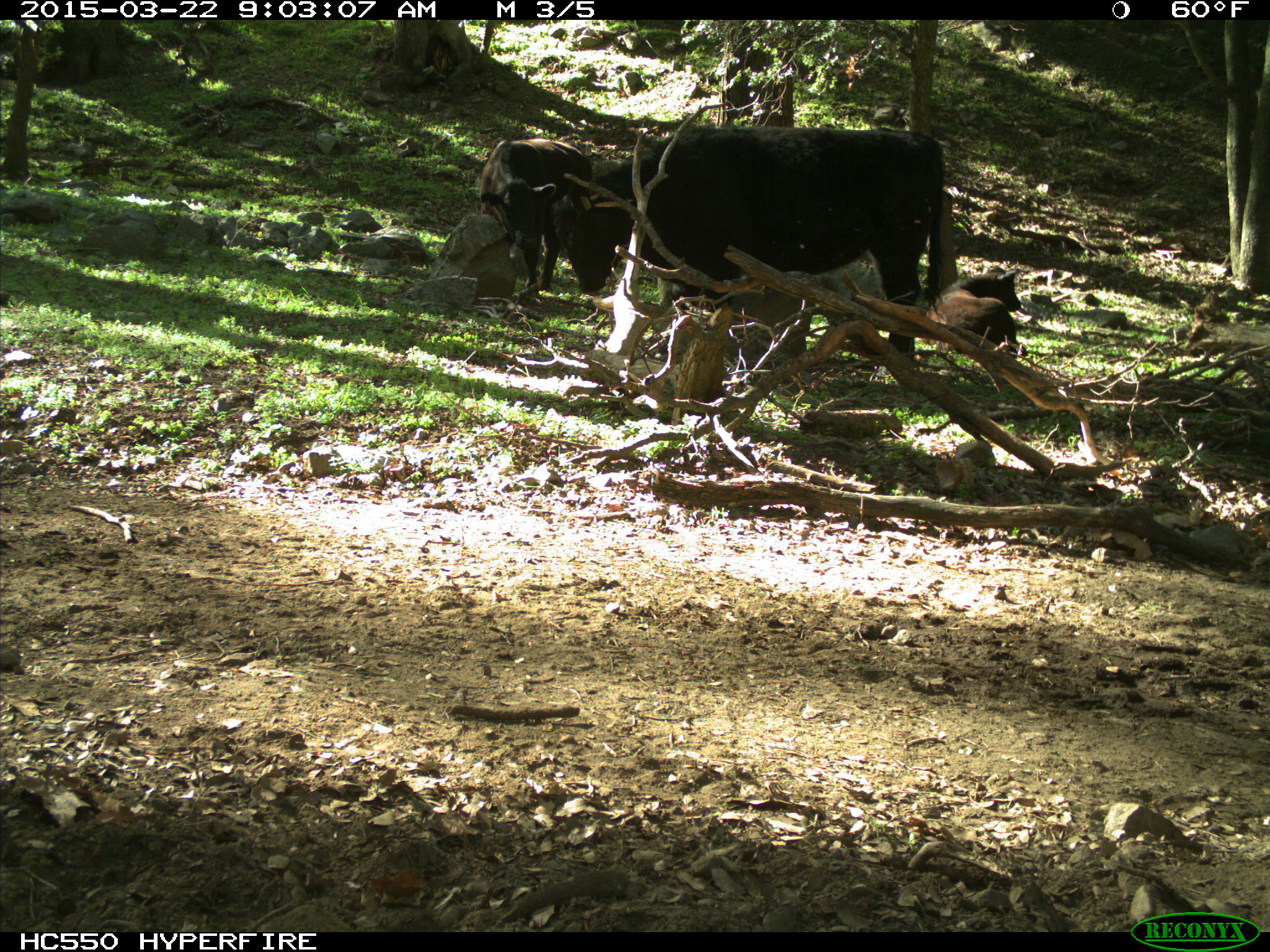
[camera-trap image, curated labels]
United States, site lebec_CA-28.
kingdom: Animalia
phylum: Chordata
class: Mammalia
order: Artiodactyla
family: Bovidae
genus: Bos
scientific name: Bos taurus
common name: domestic cow